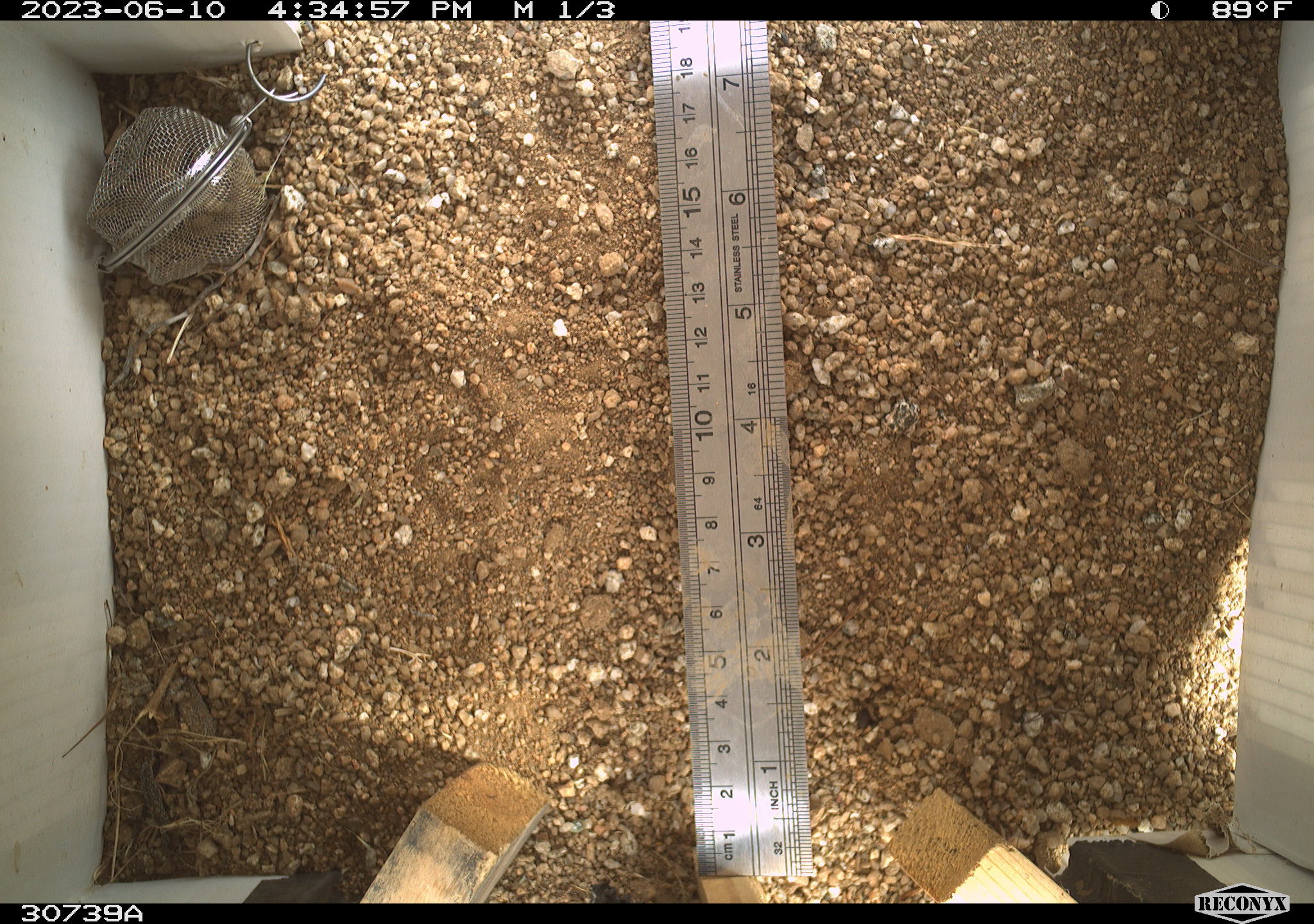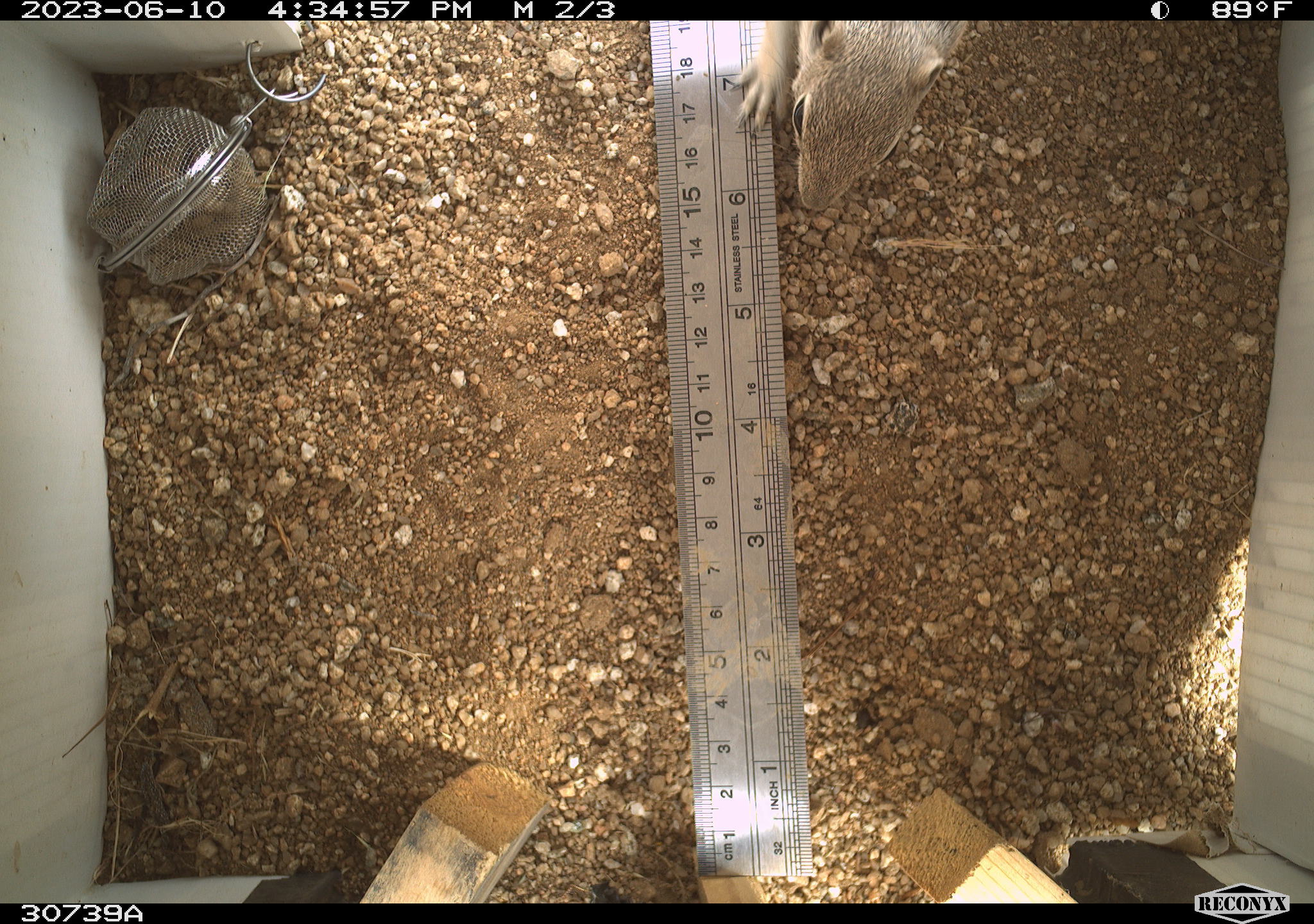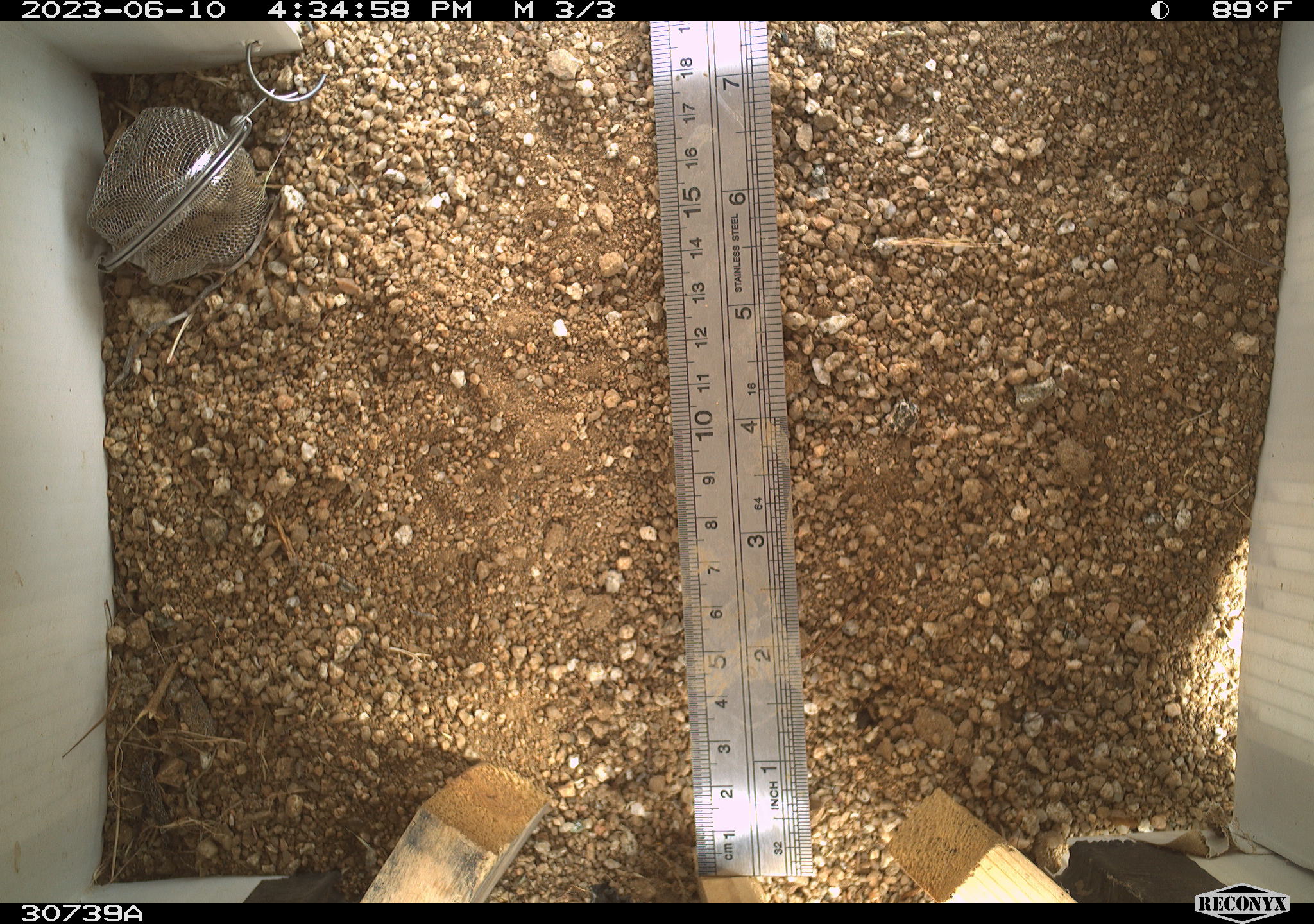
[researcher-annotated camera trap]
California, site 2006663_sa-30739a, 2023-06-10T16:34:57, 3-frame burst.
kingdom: Animalia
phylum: Chordata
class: Mammalia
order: Rodentia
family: Sciuridae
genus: Ammospermophilus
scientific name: Ammospermophilus leucurus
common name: white-tailed antelope squirrel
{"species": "white-tailed antelope squirrel (Ammospermophilus leucurus)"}